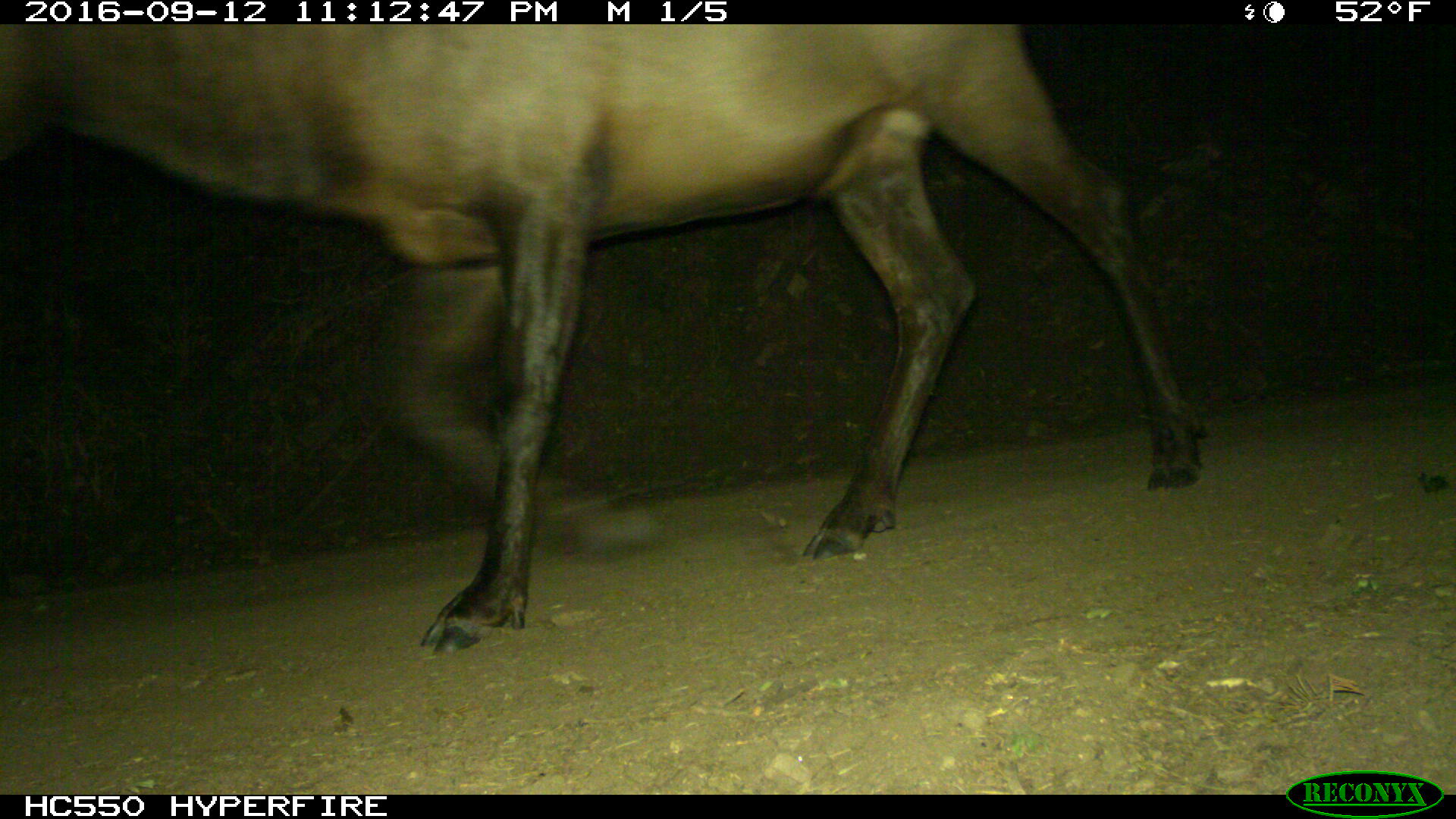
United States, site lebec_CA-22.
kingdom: Animalia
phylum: Chordata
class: Mammalia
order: Artiodactyla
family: Cervidae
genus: Cervus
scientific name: Cervus canadensis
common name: elk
Cervus canadensis (elk).